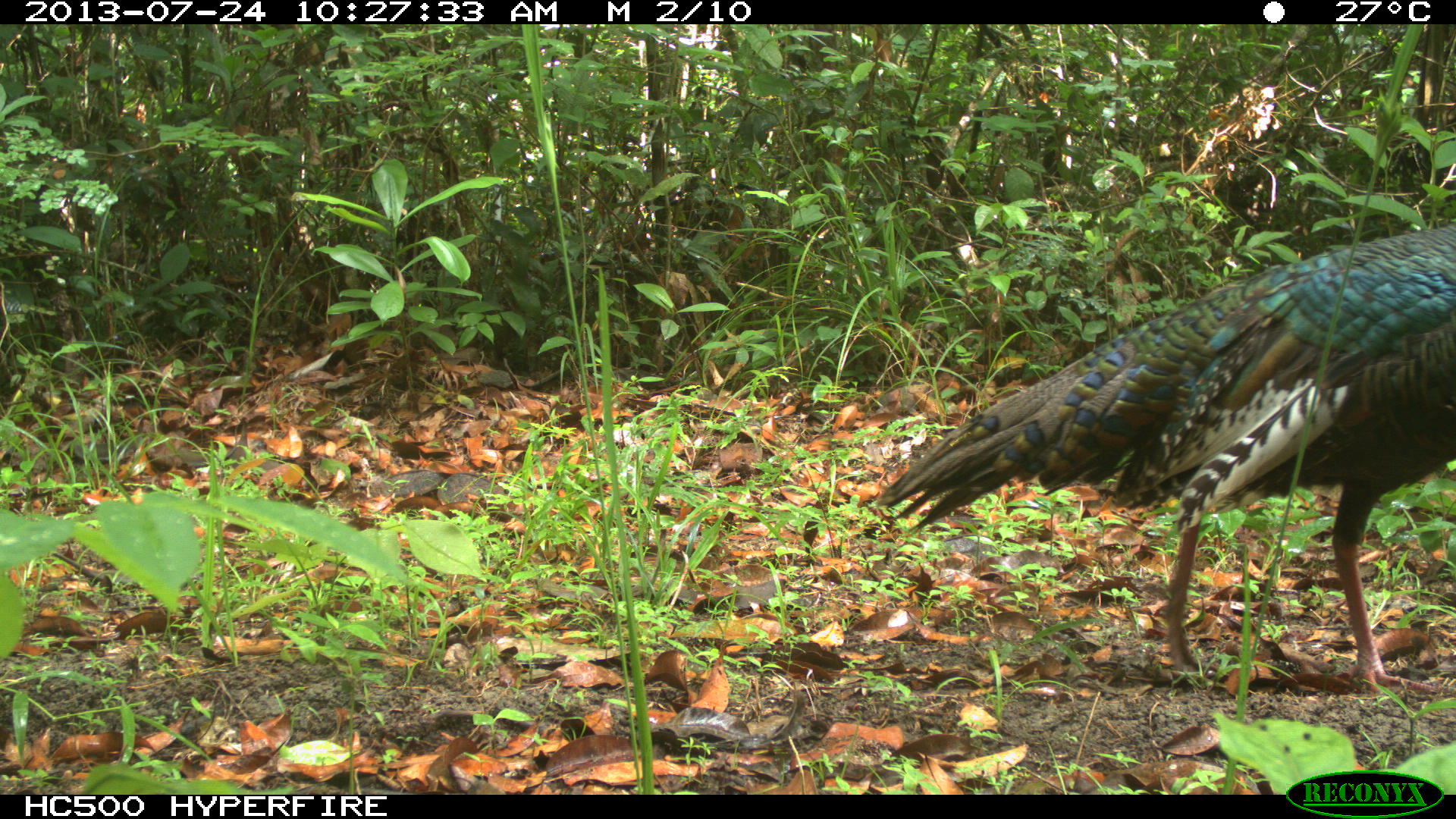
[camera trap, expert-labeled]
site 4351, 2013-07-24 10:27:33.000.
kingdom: Animalia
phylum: Chordata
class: Aves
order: Galliformes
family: Phasianidae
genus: Meleagris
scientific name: Meleagris ocellata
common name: ocellated turkey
Meleagris ocellata (ocellated turkey), count 1, sex female.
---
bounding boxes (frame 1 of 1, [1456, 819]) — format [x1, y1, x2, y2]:
meleagris ocellata: [872, 220, 1456, 692]